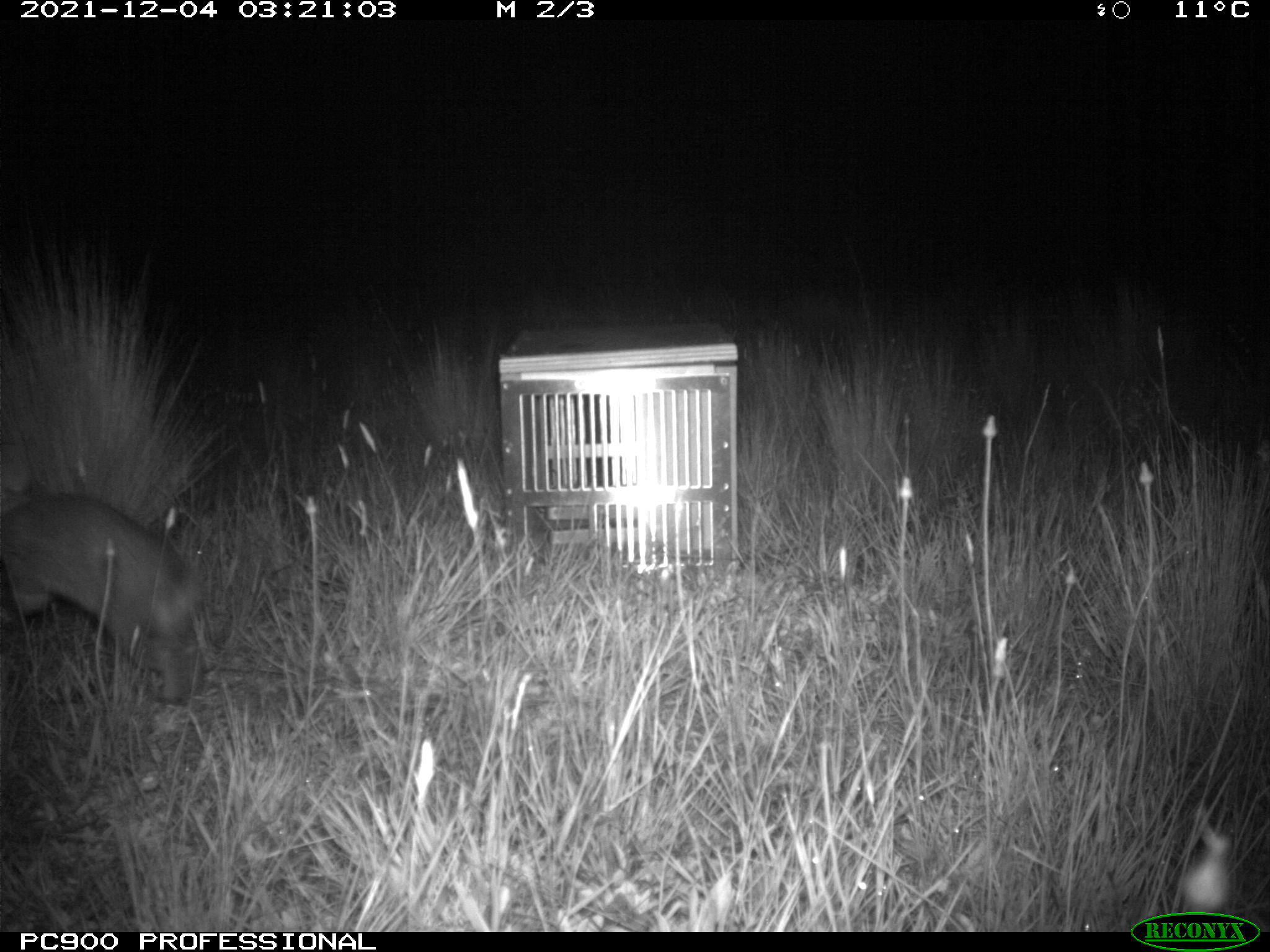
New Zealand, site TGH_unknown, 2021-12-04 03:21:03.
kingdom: Animalia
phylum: Chordata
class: Mammalia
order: Lagomorpha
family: Leporidae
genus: Oryctolagus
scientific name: Oryctolagus cuniculus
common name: european rabbit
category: rabbit